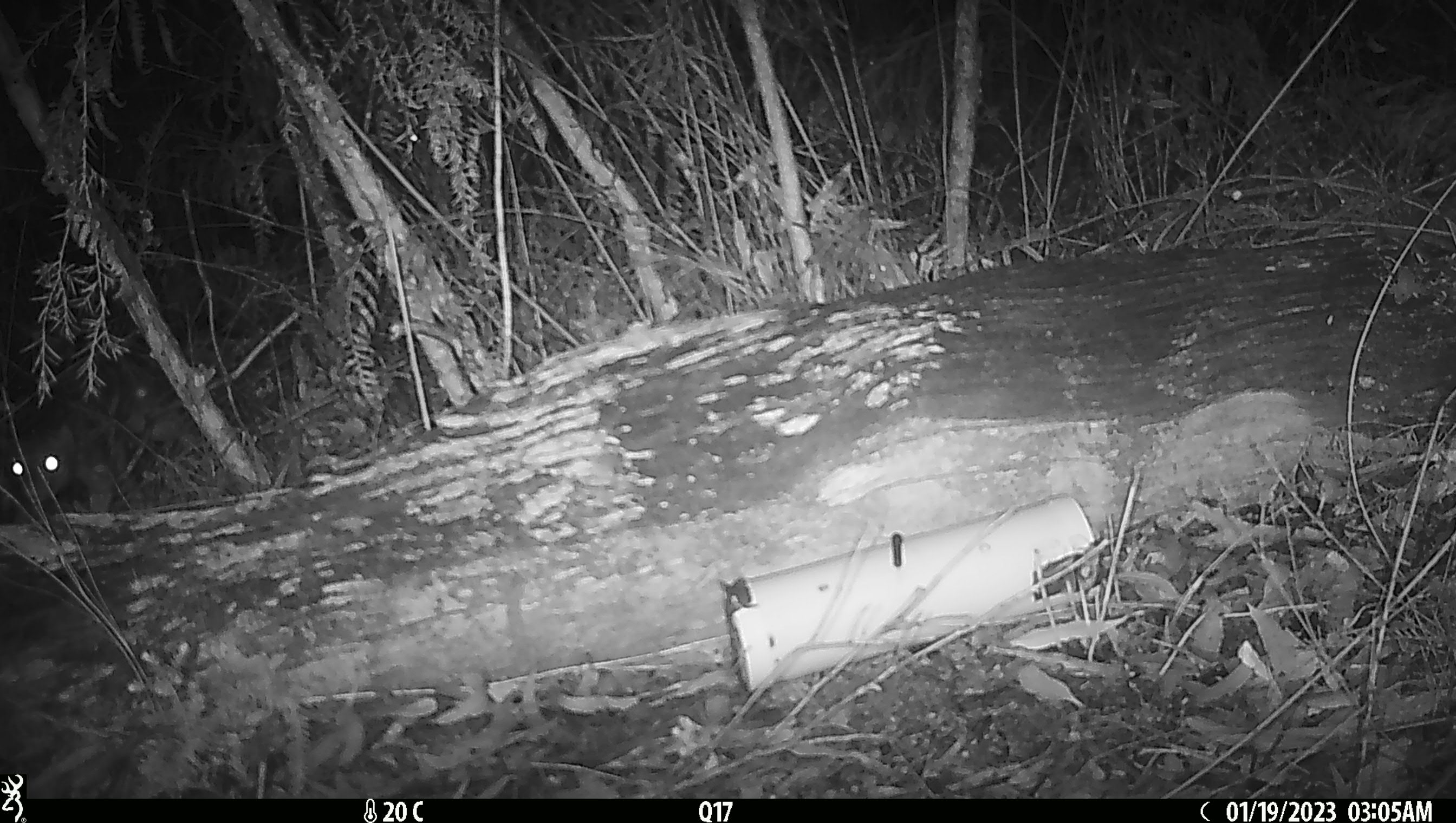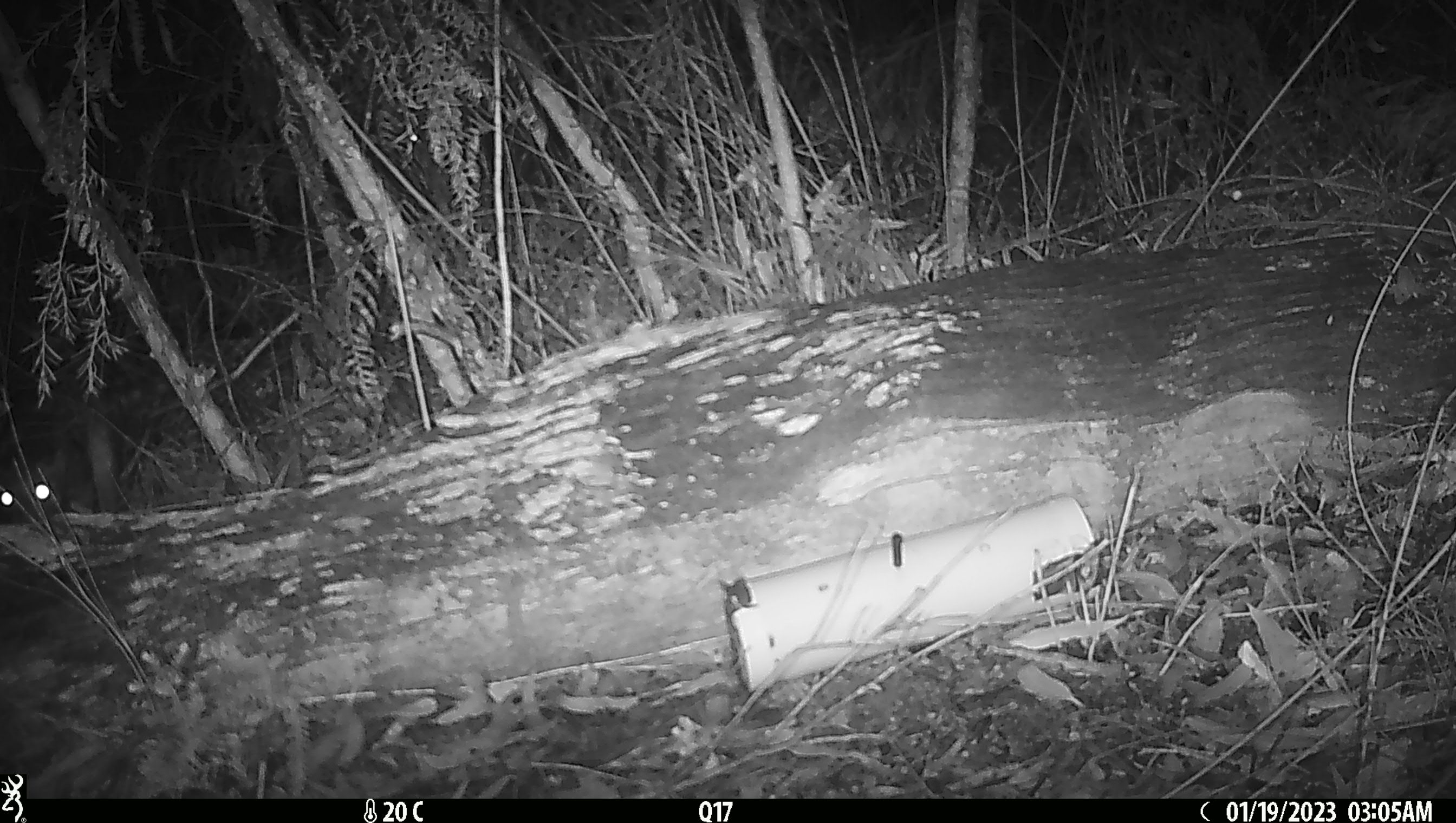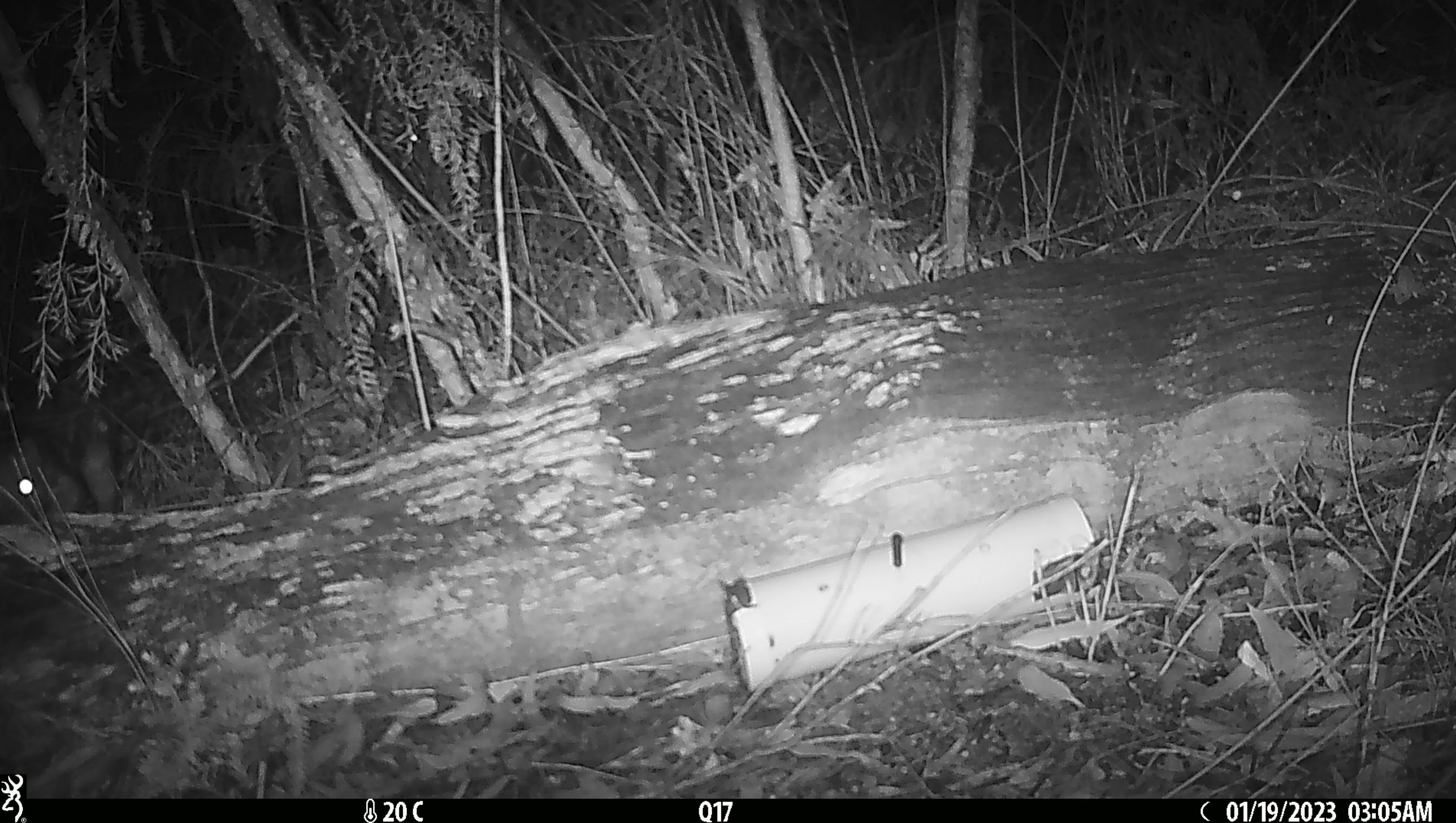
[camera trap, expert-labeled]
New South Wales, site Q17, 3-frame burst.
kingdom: Animalia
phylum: Chordata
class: Mammalia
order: Dasyuromorphia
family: Dasyuridae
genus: Dasyurus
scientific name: Dasyurus maculatus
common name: spotted-tailed quoll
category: quoll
Quoll (spotted-tailed quoll) (Dasyurus maculatus).